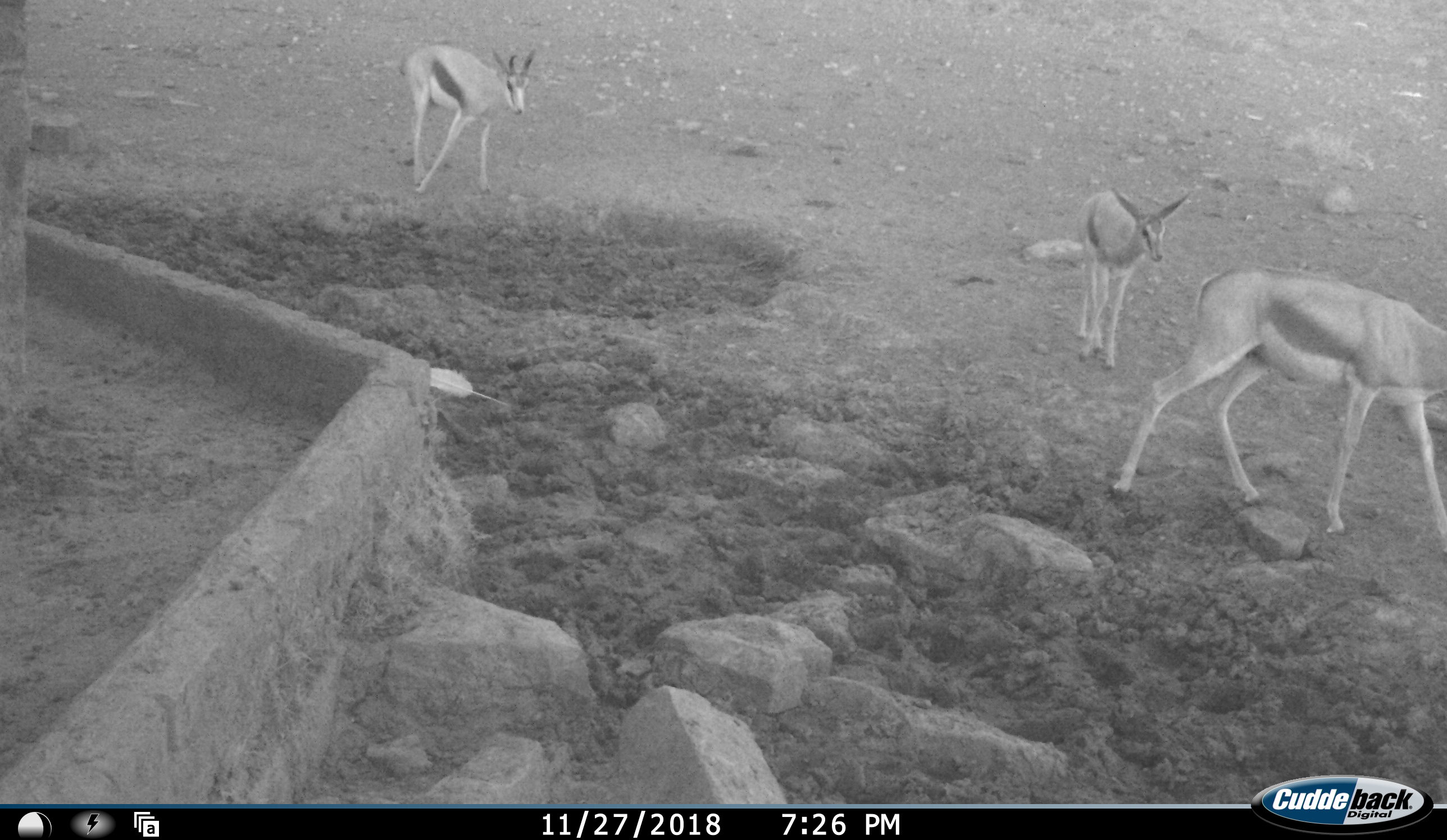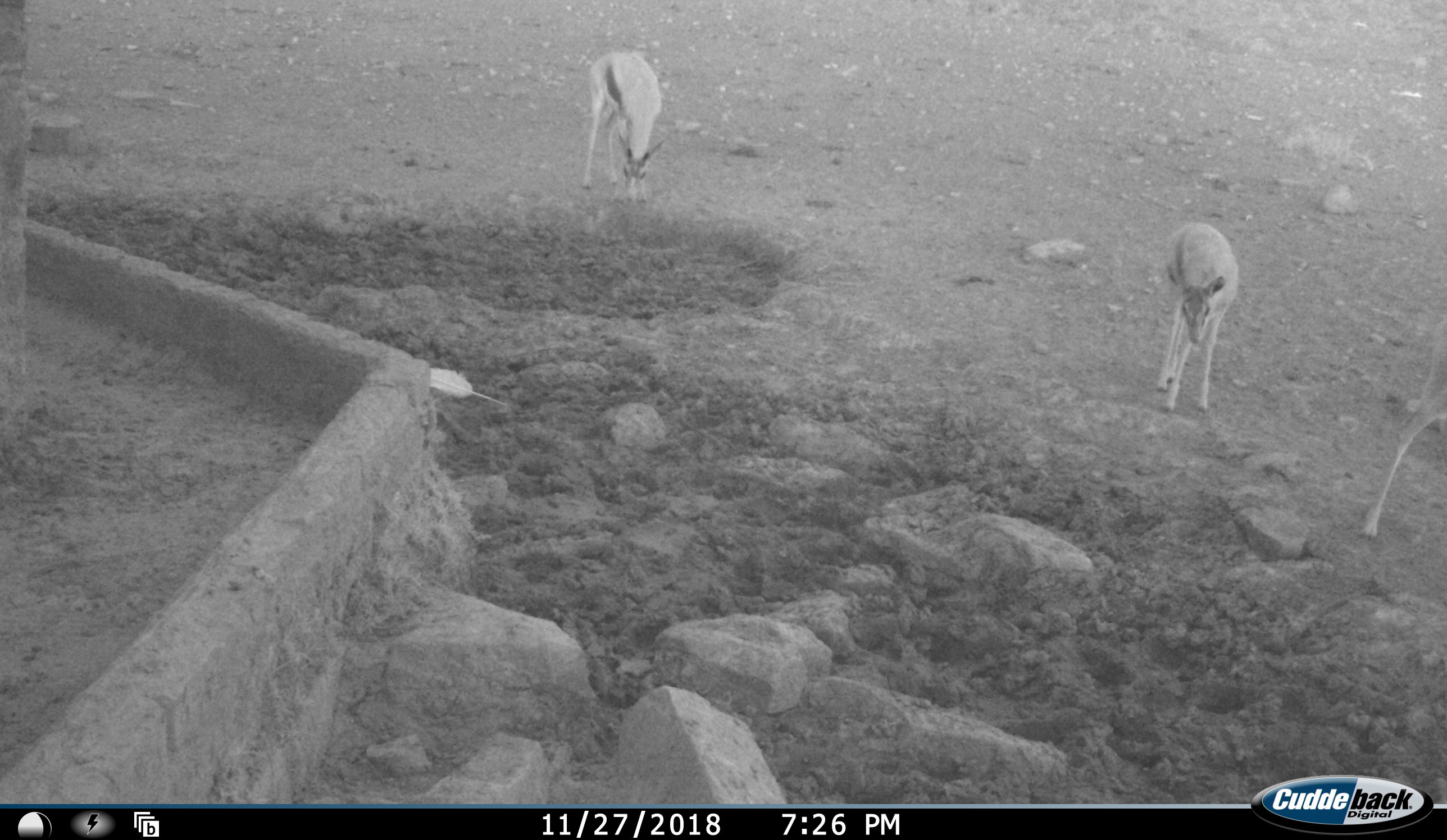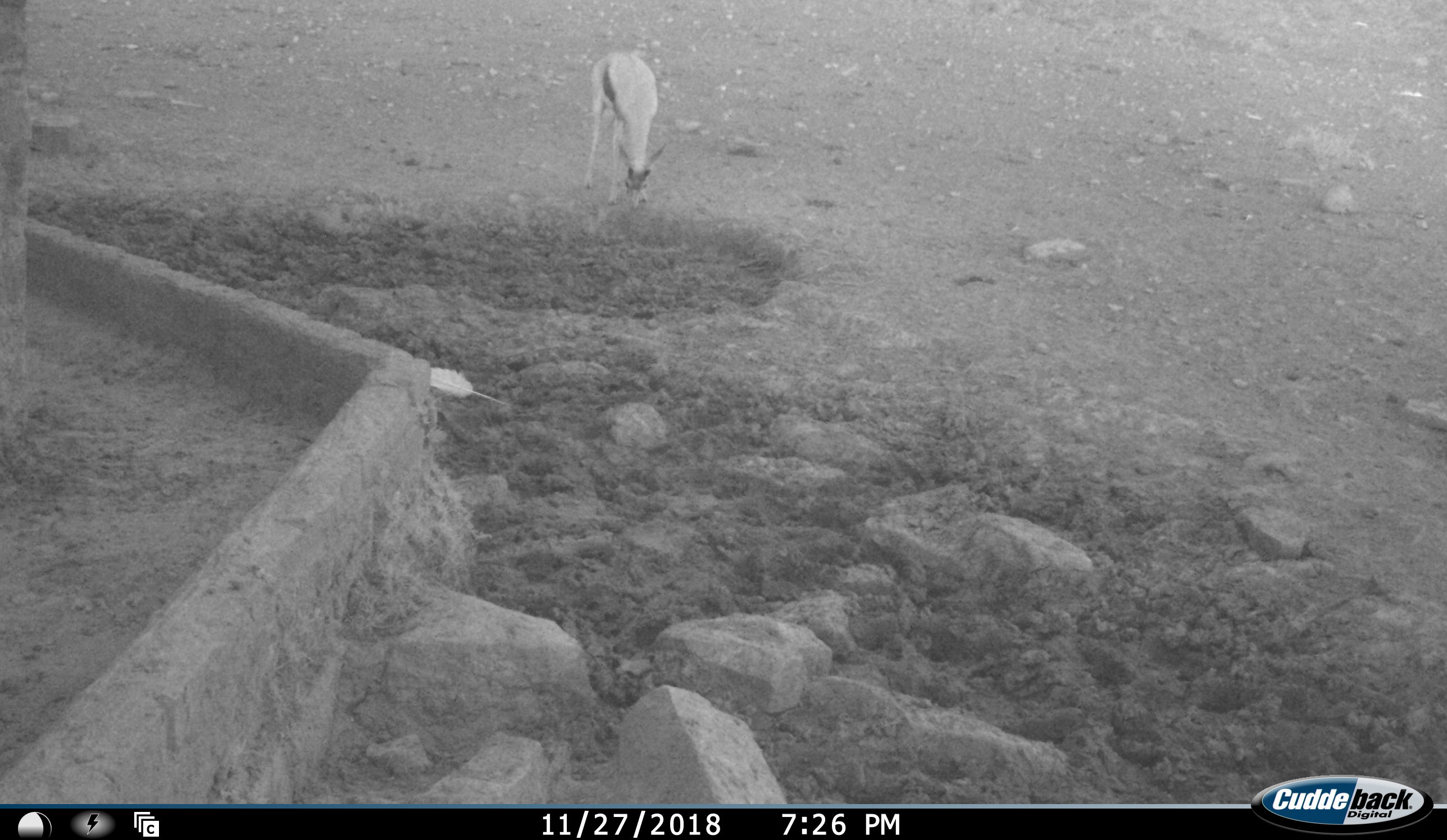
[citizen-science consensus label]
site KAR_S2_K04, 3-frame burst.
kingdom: Animalia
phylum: Chordata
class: Mammalia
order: Artiodactyla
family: Bovidae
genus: Antidorcas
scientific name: Antidorcas marsupialis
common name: springbok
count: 3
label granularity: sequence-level